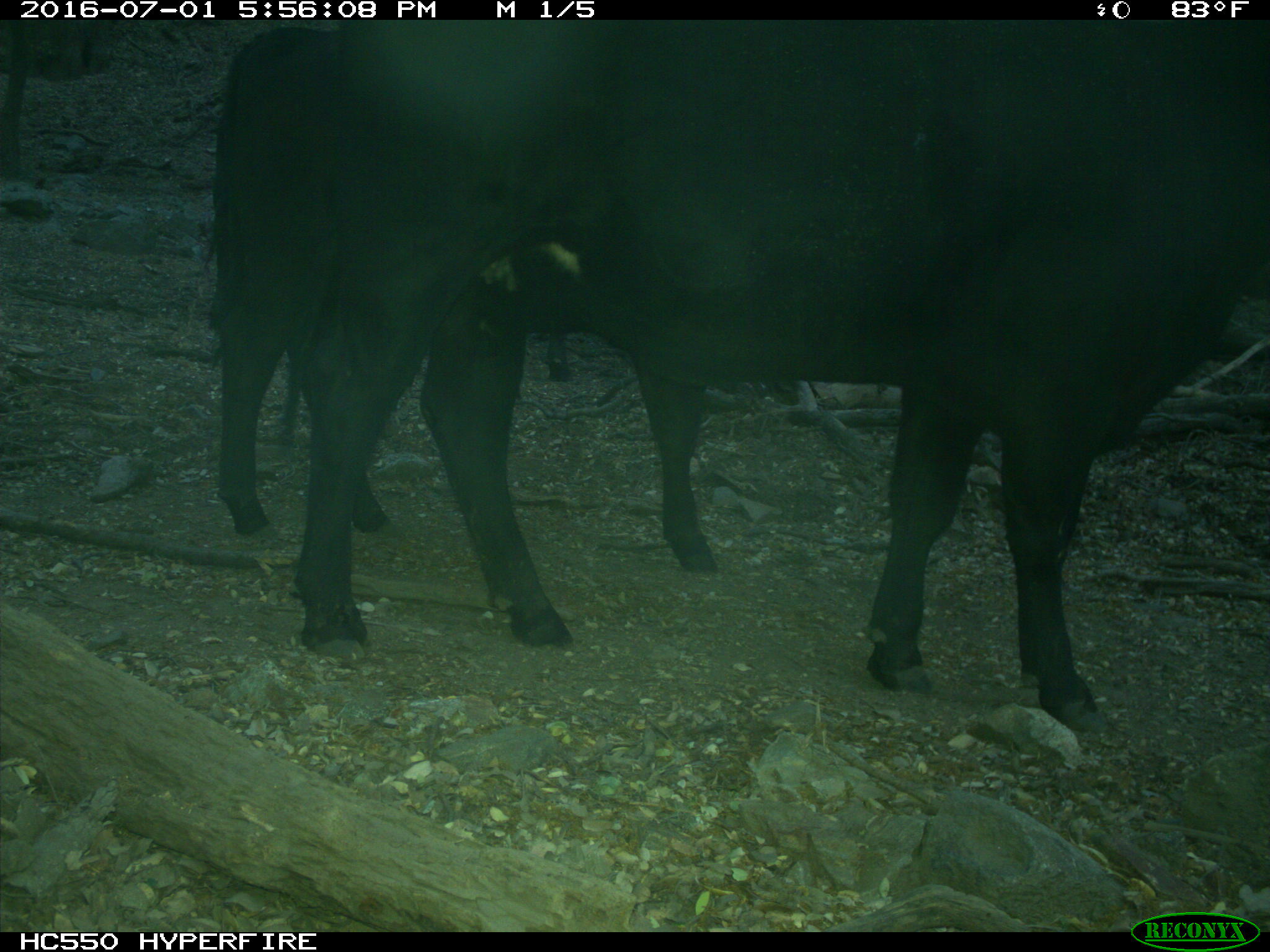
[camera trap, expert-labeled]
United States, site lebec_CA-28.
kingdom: Animalia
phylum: Chordata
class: Mammalia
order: Artiodactyla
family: Bovidae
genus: Bos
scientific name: Bos taurus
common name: domestic cow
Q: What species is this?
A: Bos taurus (domestic cow).